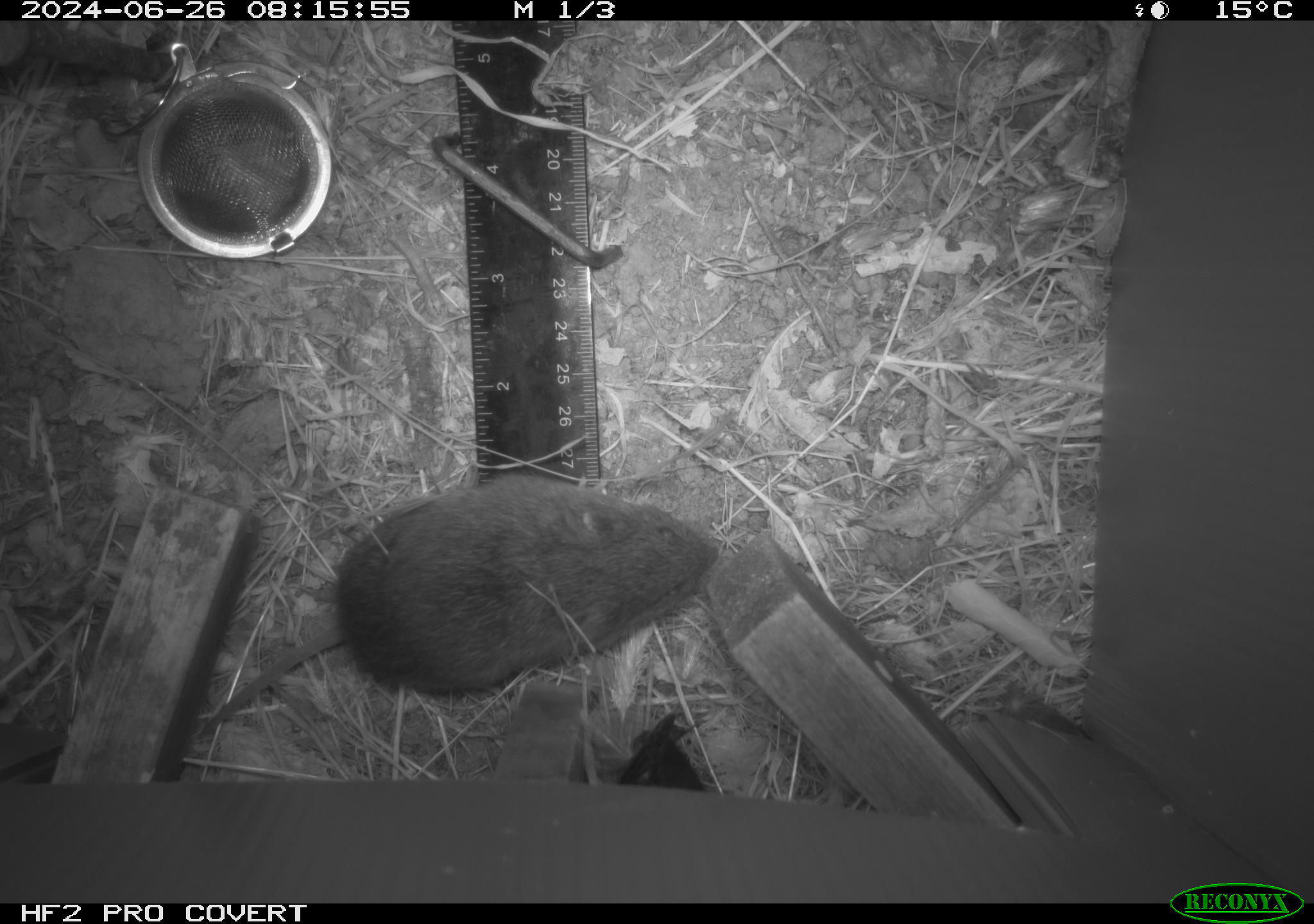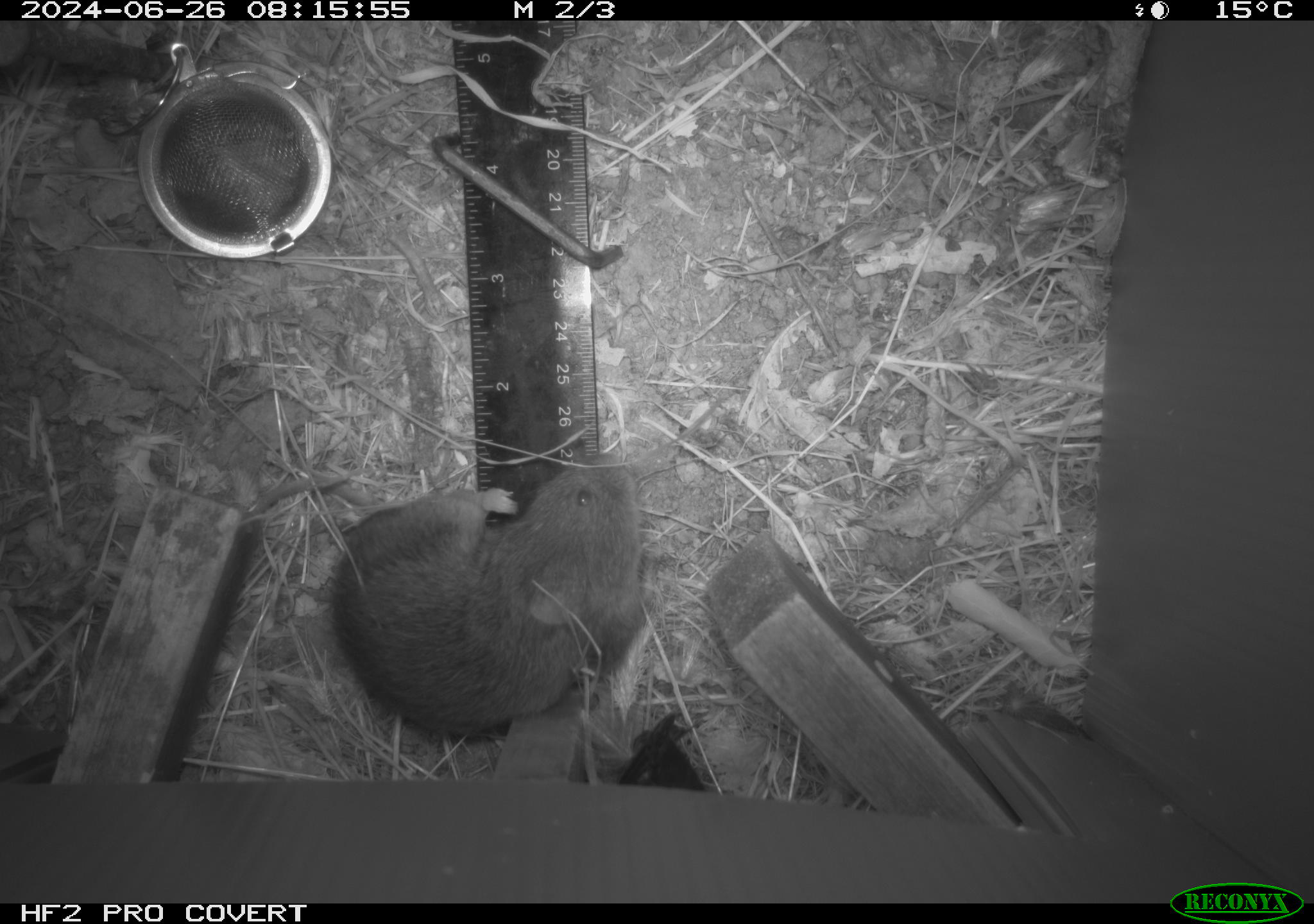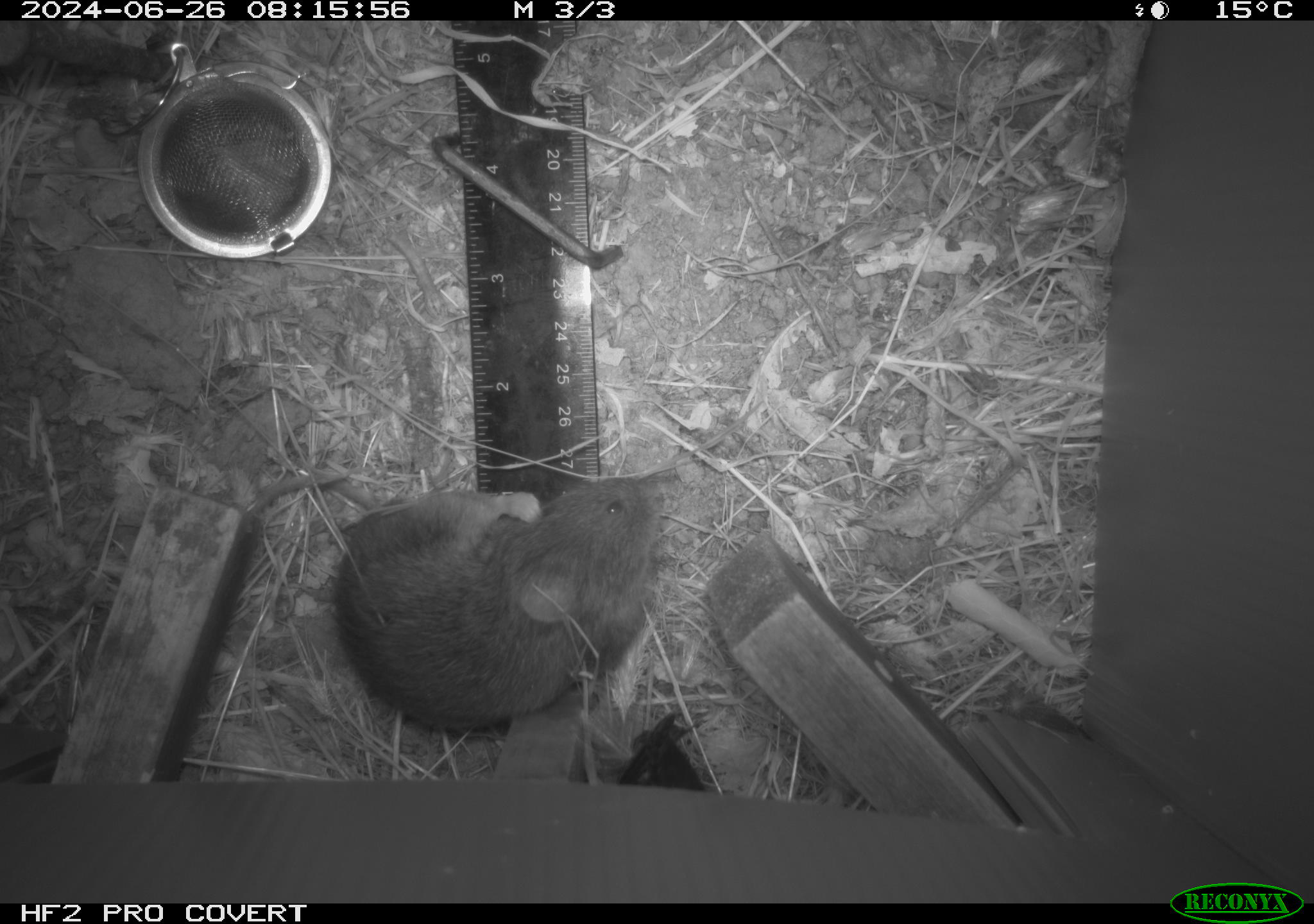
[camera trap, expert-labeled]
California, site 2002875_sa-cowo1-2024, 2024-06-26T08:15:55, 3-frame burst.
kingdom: Animalia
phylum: Chordata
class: Mammalia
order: Rodentia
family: Cricetidae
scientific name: Arvicolinae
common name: voles, lemmings, and muskrats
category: arvicolinae subfamily